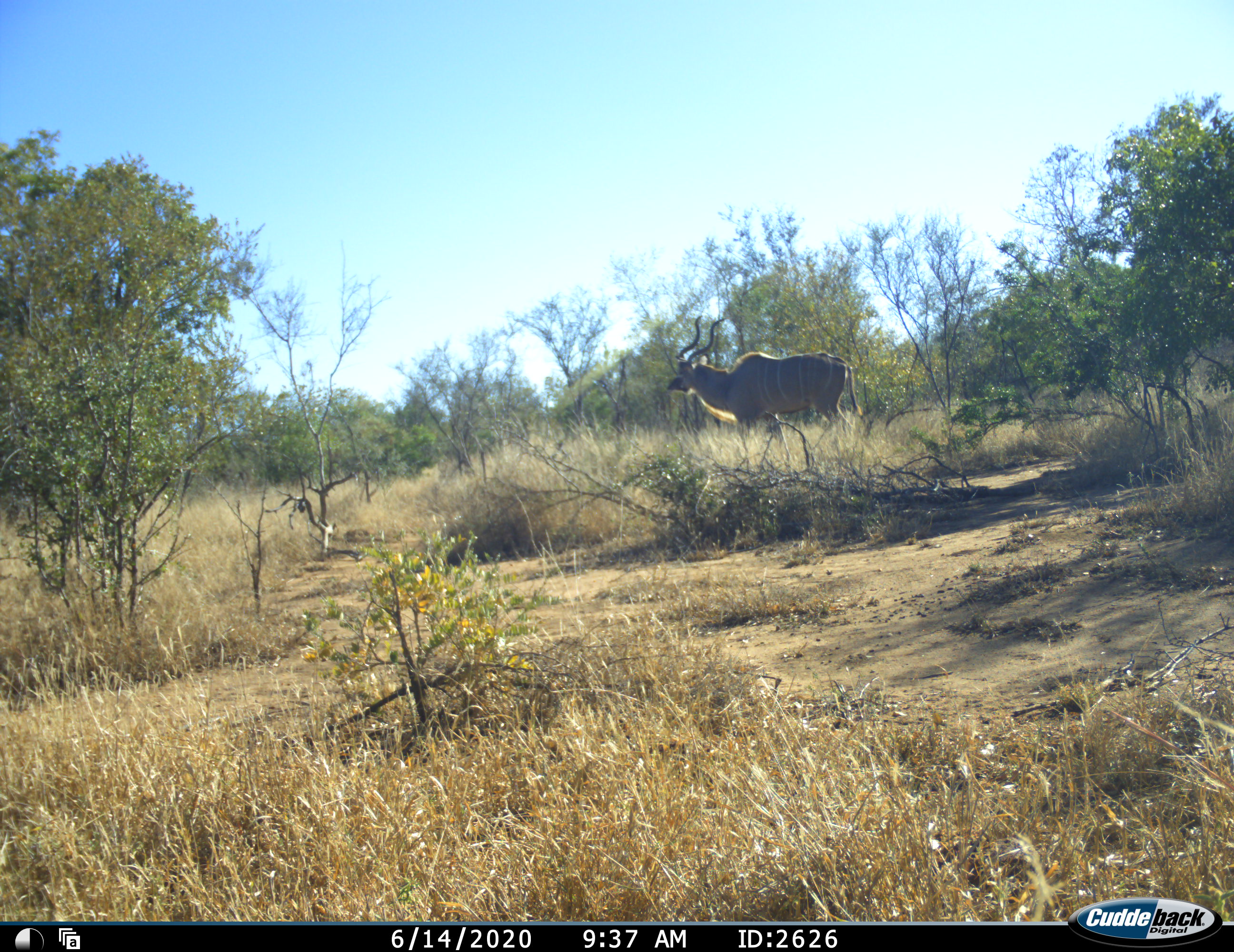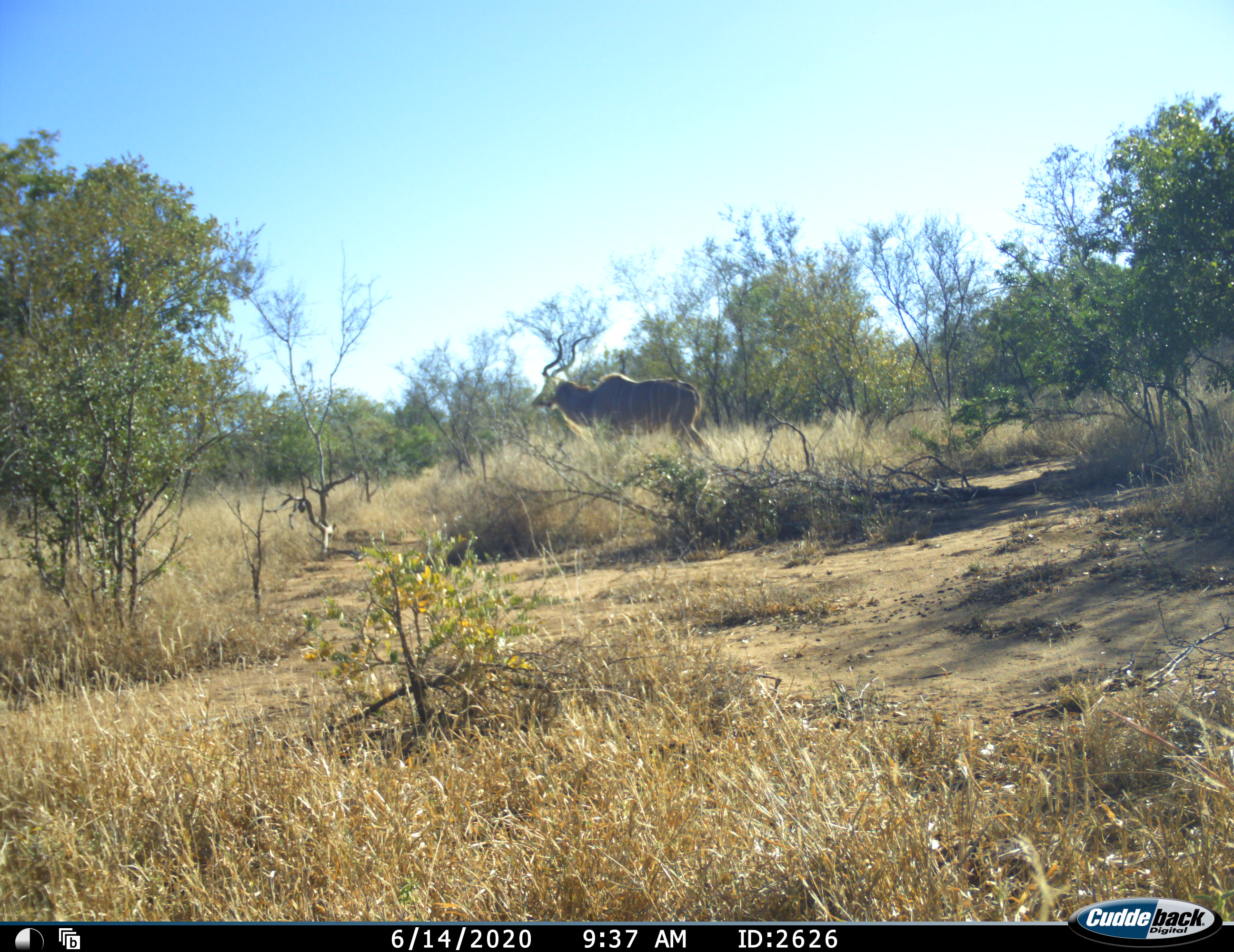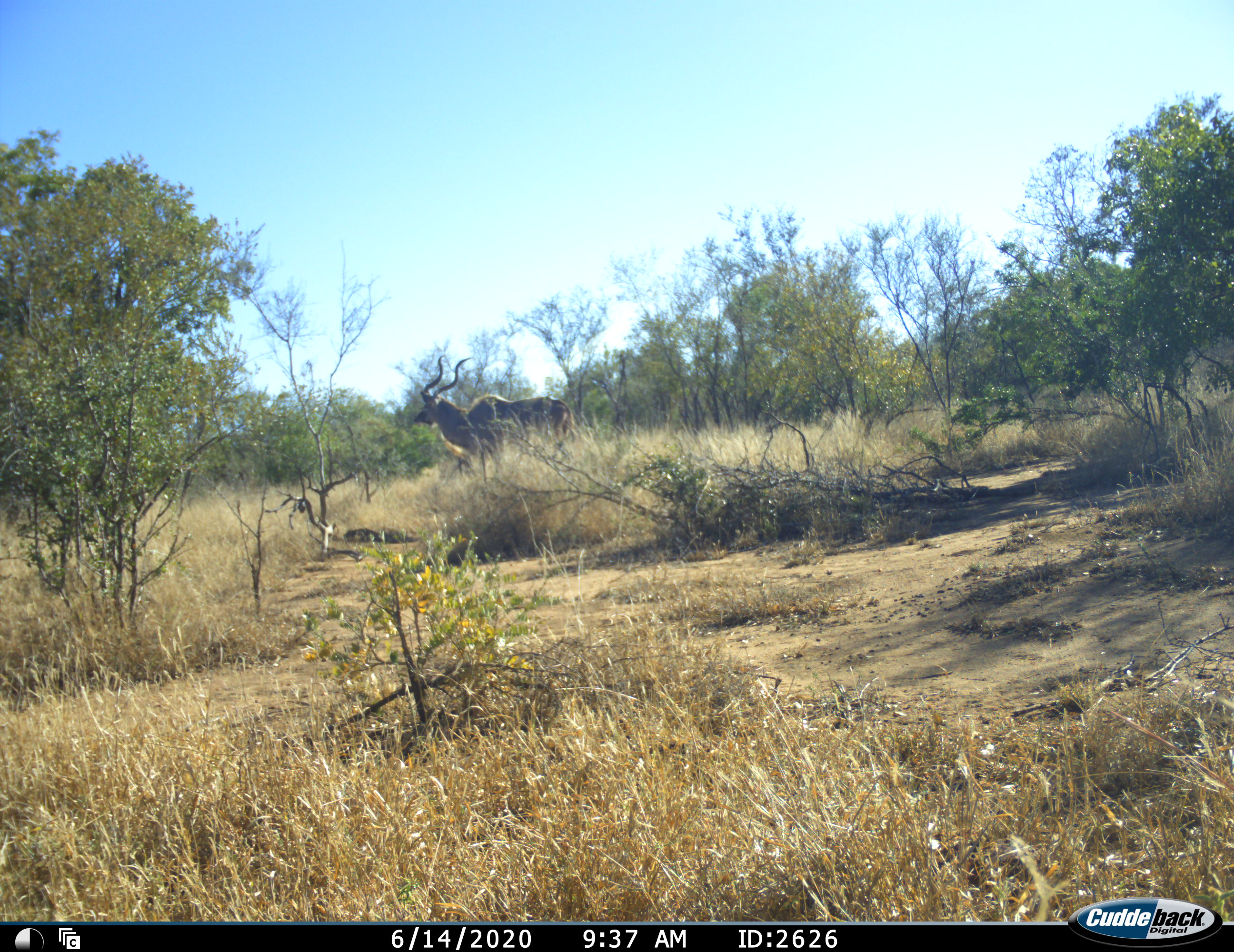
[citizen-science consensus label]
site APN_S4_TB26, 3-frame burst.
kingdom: Animalia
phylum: Chordata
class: Mammalia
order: Artiodactyla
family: Bovidae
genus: Tragelaphus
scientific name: Tragelaphus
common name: kudu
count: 1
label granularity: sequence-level